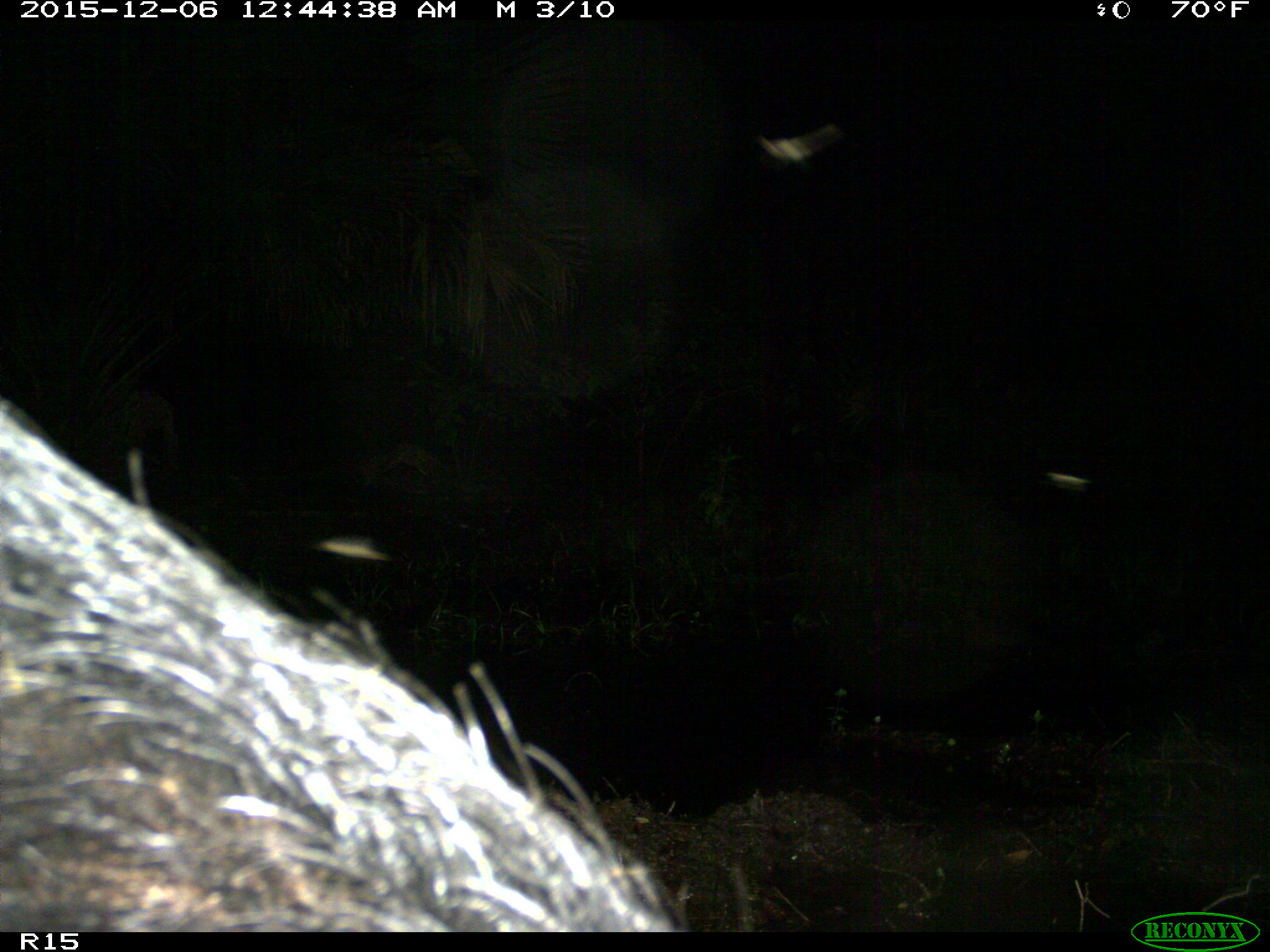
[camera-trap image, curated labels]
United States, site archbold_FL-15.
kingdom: Animalia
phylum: Chordata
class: Mammalia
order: Artiodactyla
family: Suidae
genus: Sus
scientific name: Sus scrofa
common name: wild boar